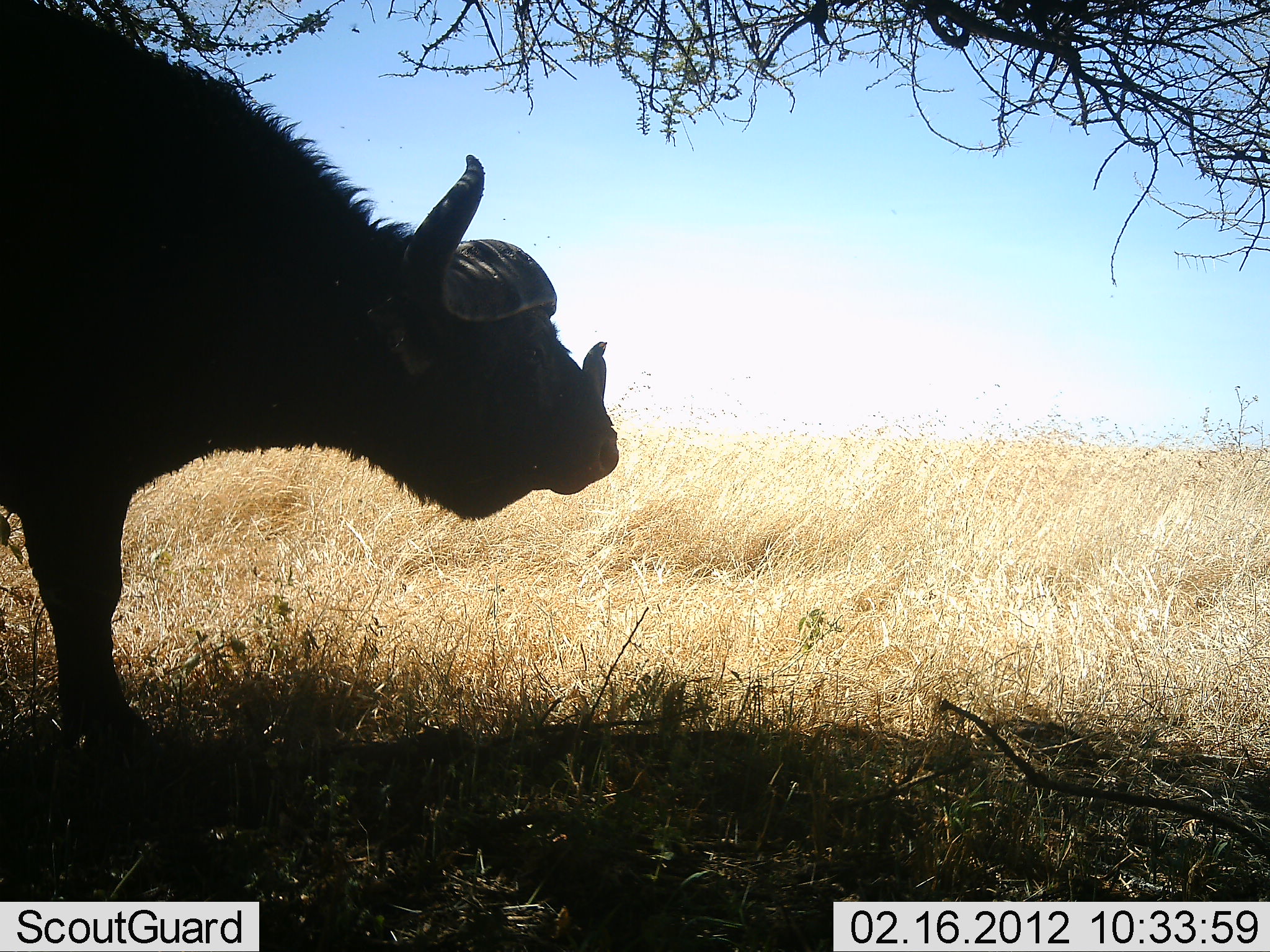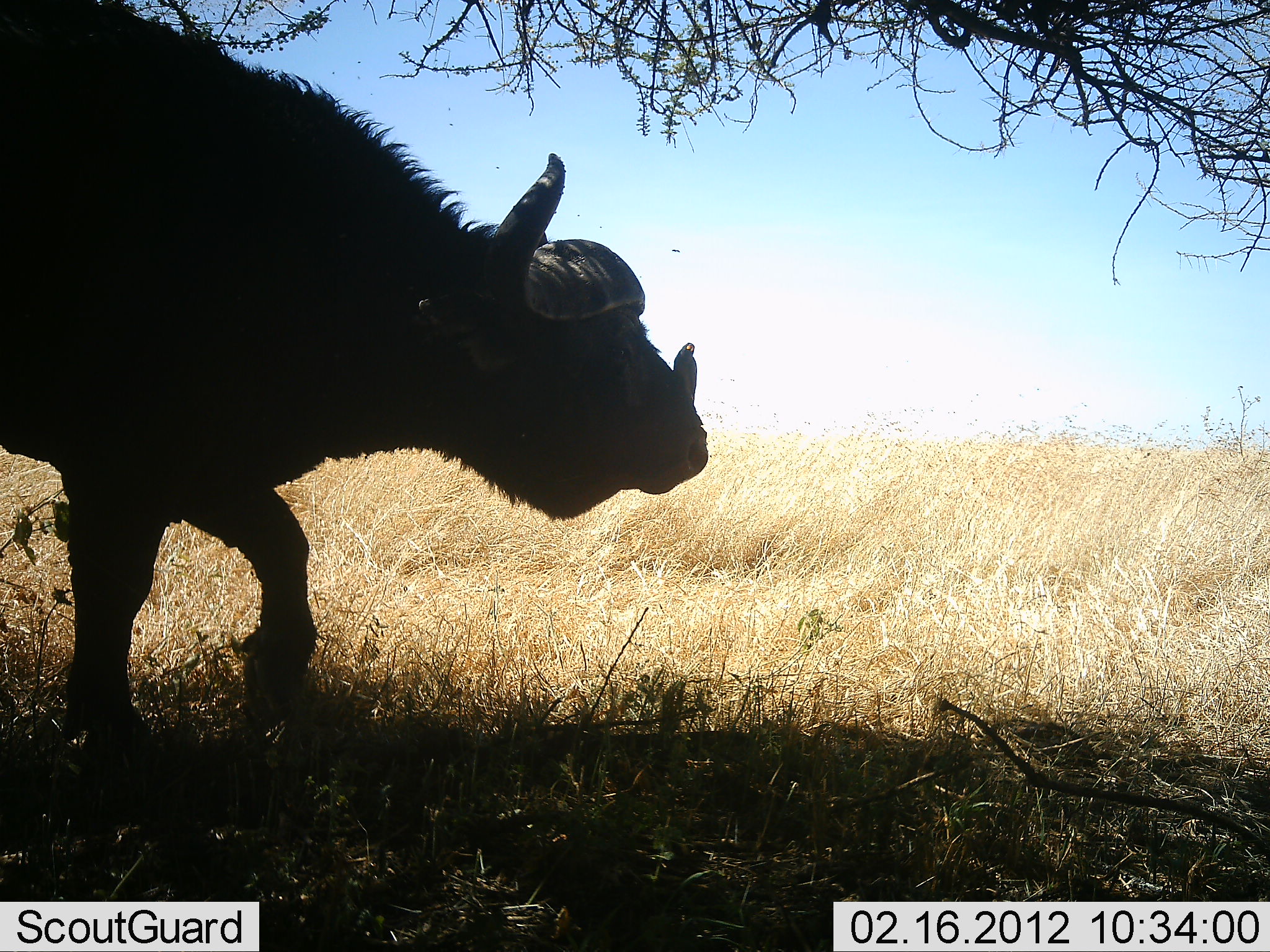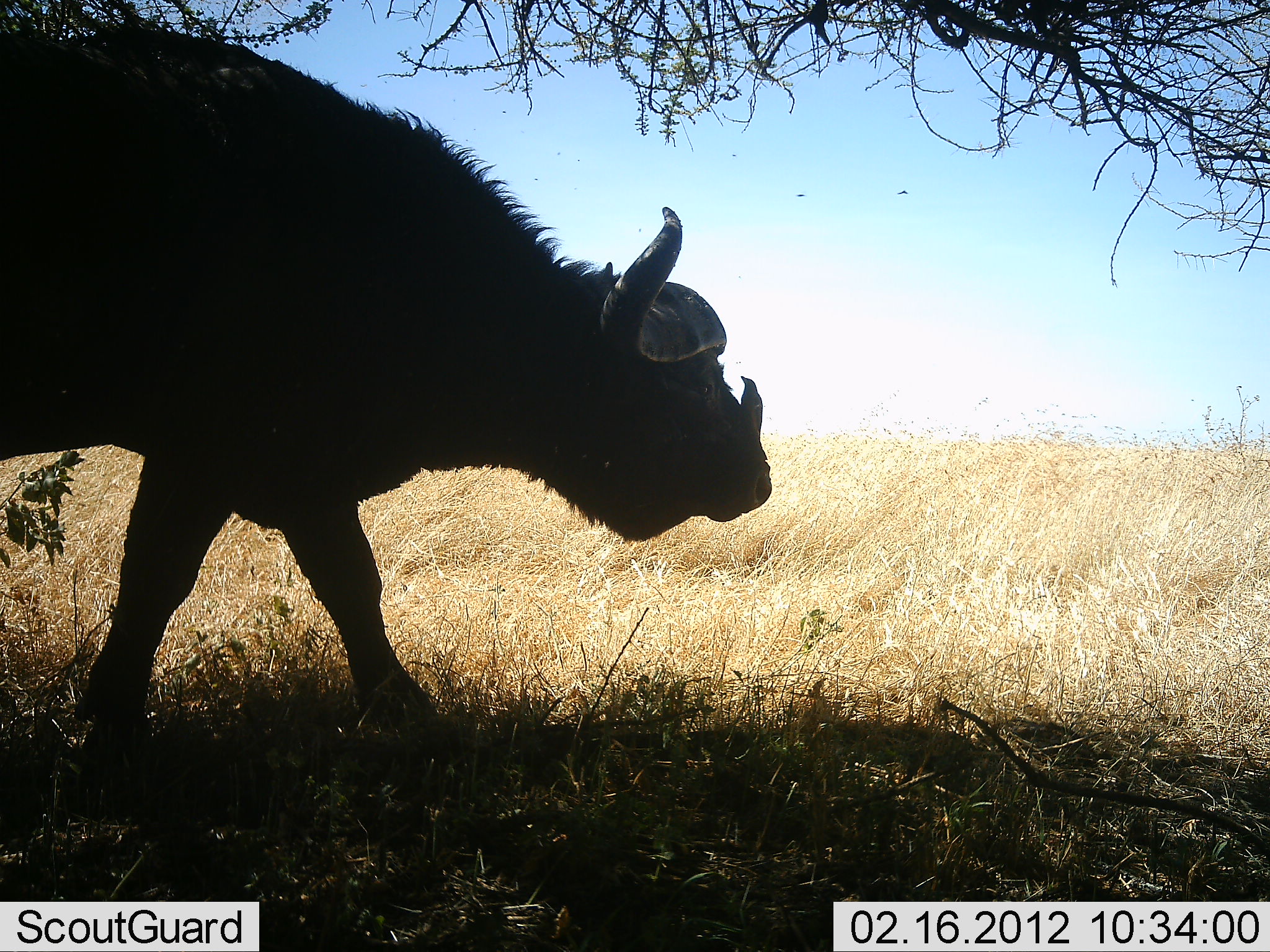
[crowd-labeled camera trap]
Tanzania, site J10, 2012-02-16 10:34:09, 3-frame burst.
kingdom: Animalia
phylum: Chordata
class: Mammalia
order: Artiodactyla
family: Bovidae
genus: Syncerus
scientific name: Syncerus caffer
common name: cape buffalo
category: buffalo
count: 1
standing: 0%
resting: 0%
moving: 100%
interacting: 0%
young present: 0%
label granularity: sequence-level